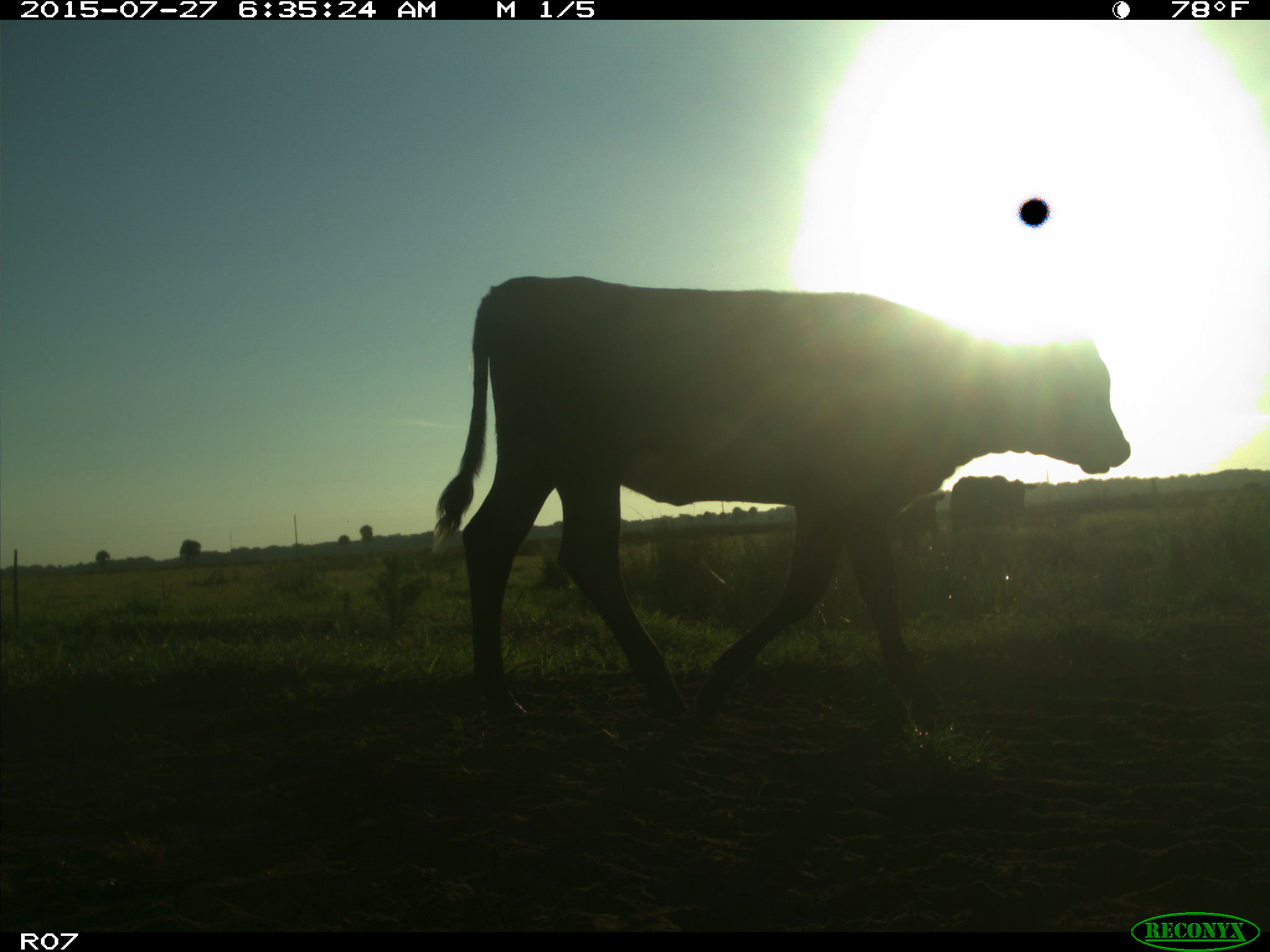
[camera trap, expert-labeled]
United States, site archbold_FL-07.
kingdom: Animalia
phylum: Chordata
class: Mammalia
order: Artiodactyla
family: Bovidae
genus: Bos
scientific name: Bos taurus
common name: domestic cow